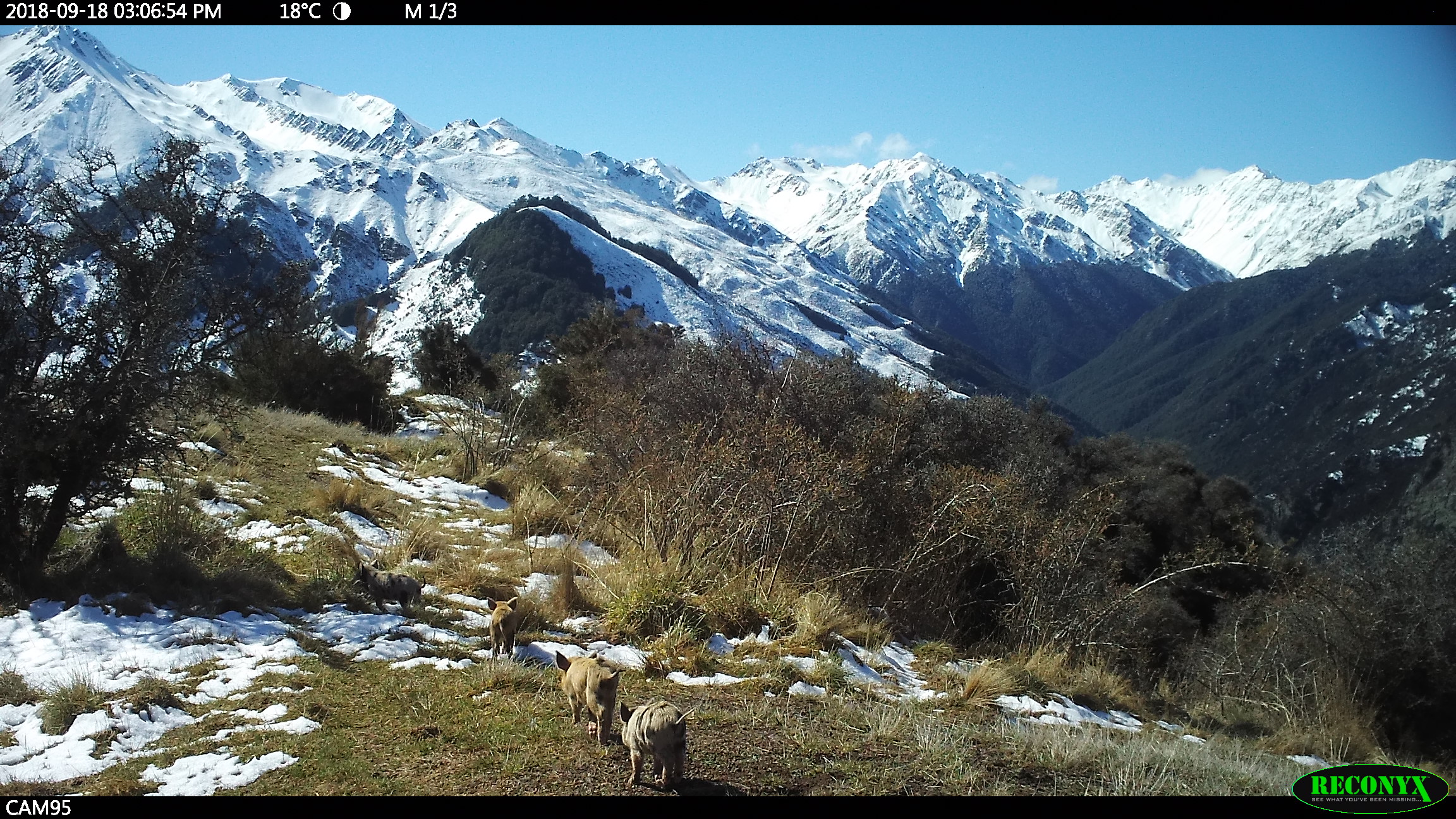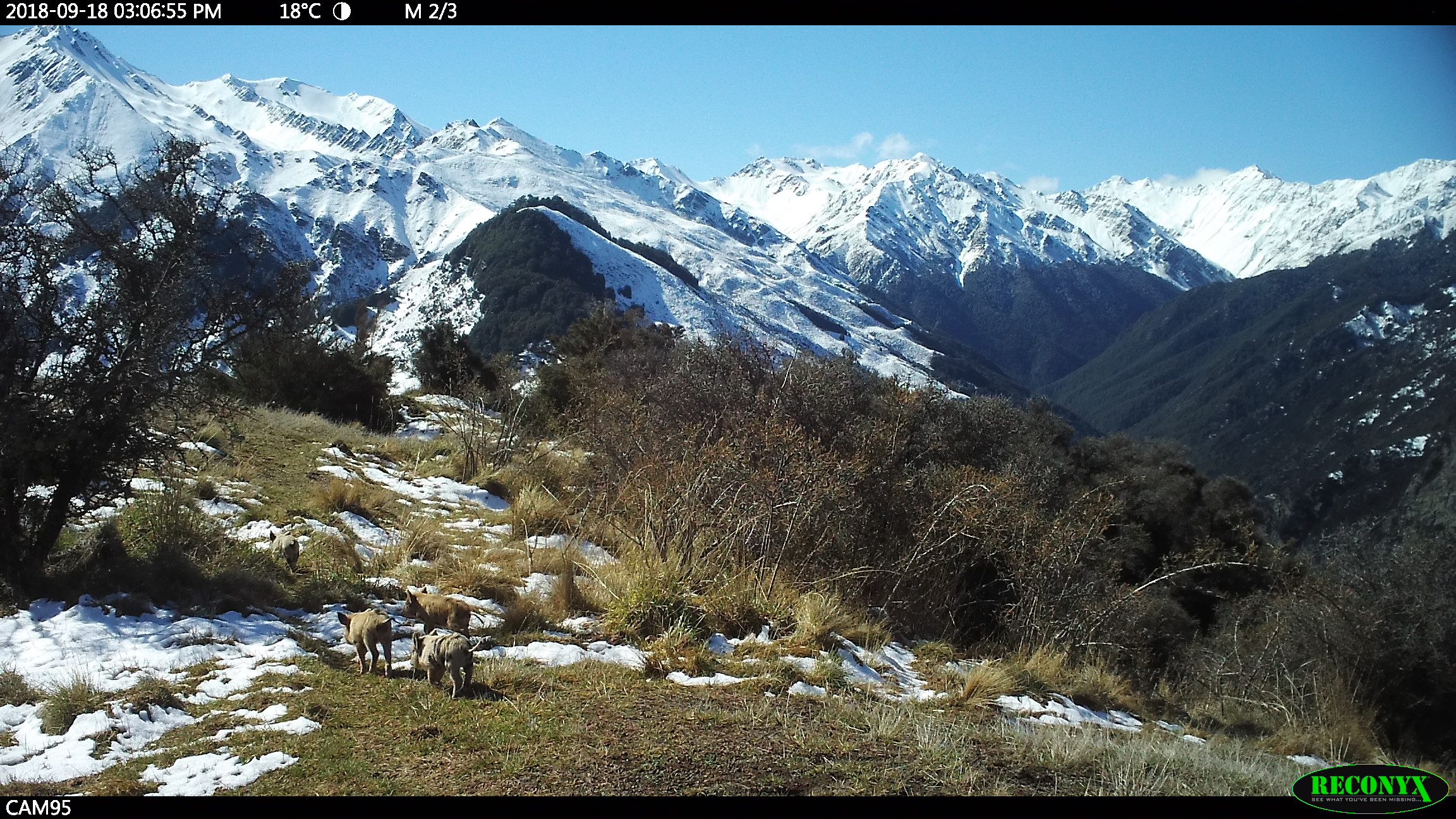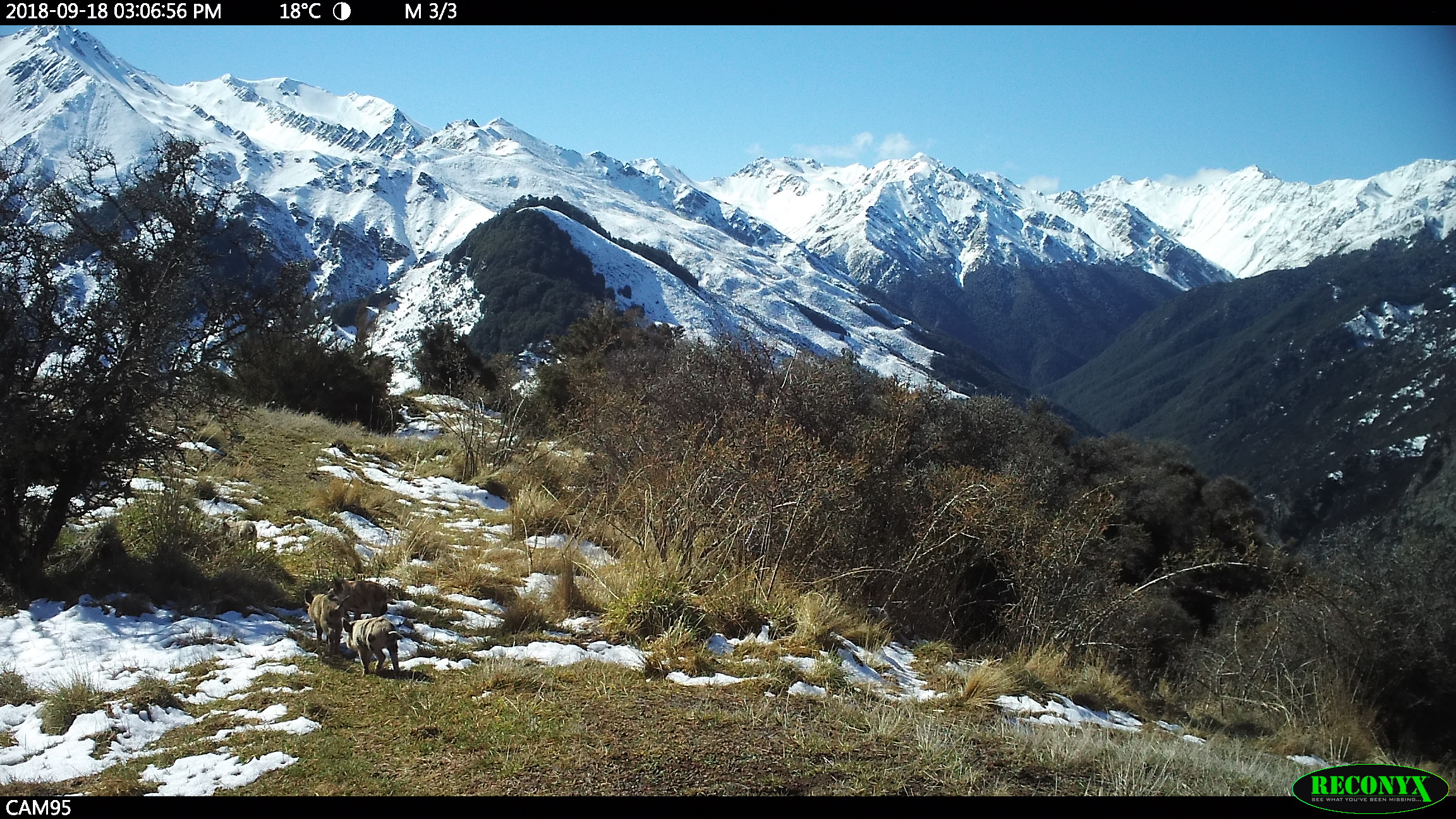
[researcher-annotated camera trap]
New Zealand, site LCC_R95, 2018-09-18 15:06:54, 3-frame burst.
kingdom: Animalia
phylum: Chordata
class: Mammalia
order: Artiodactyla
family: Suidae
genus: Sus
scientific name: Sus scrofa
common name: pig